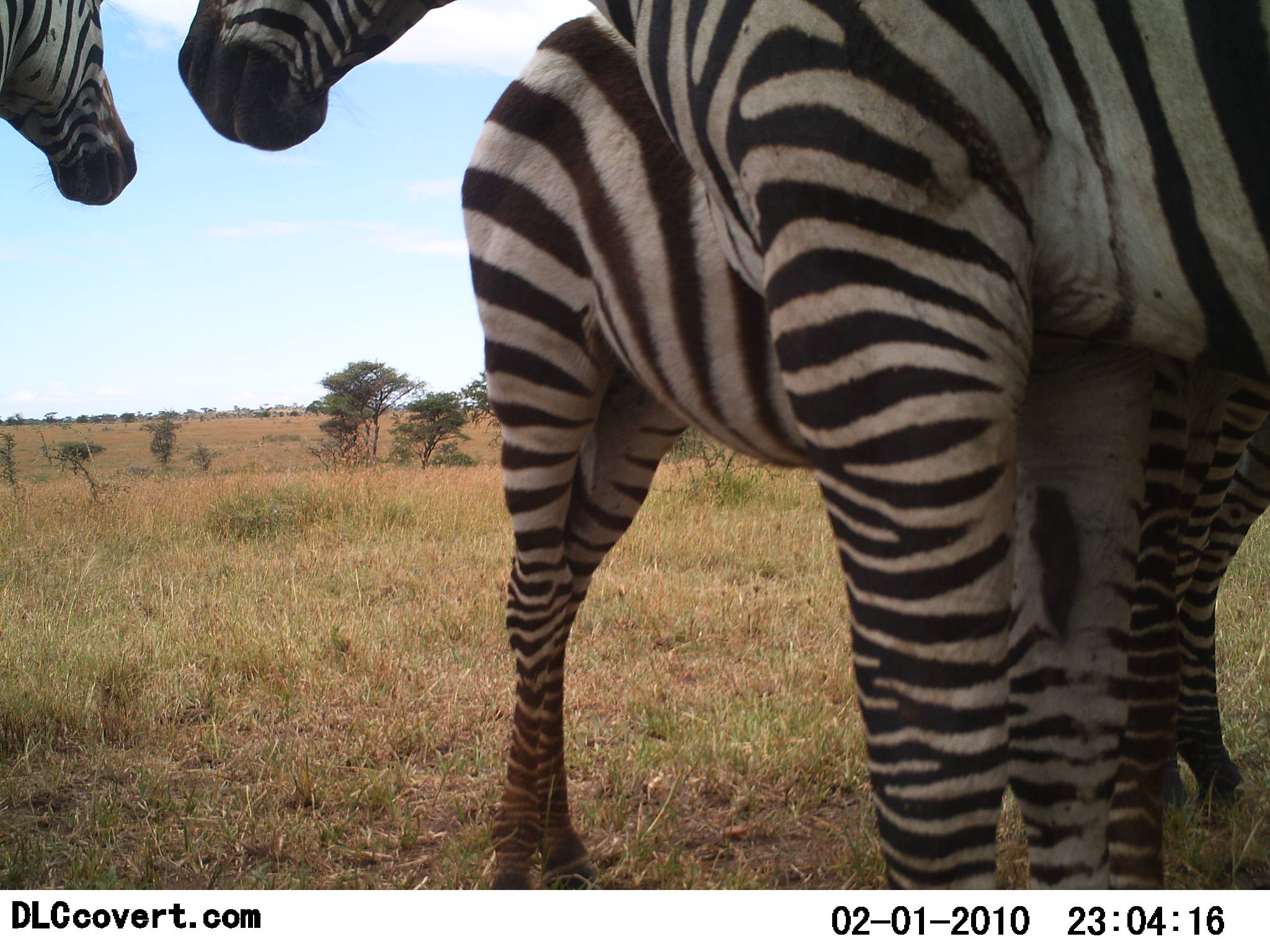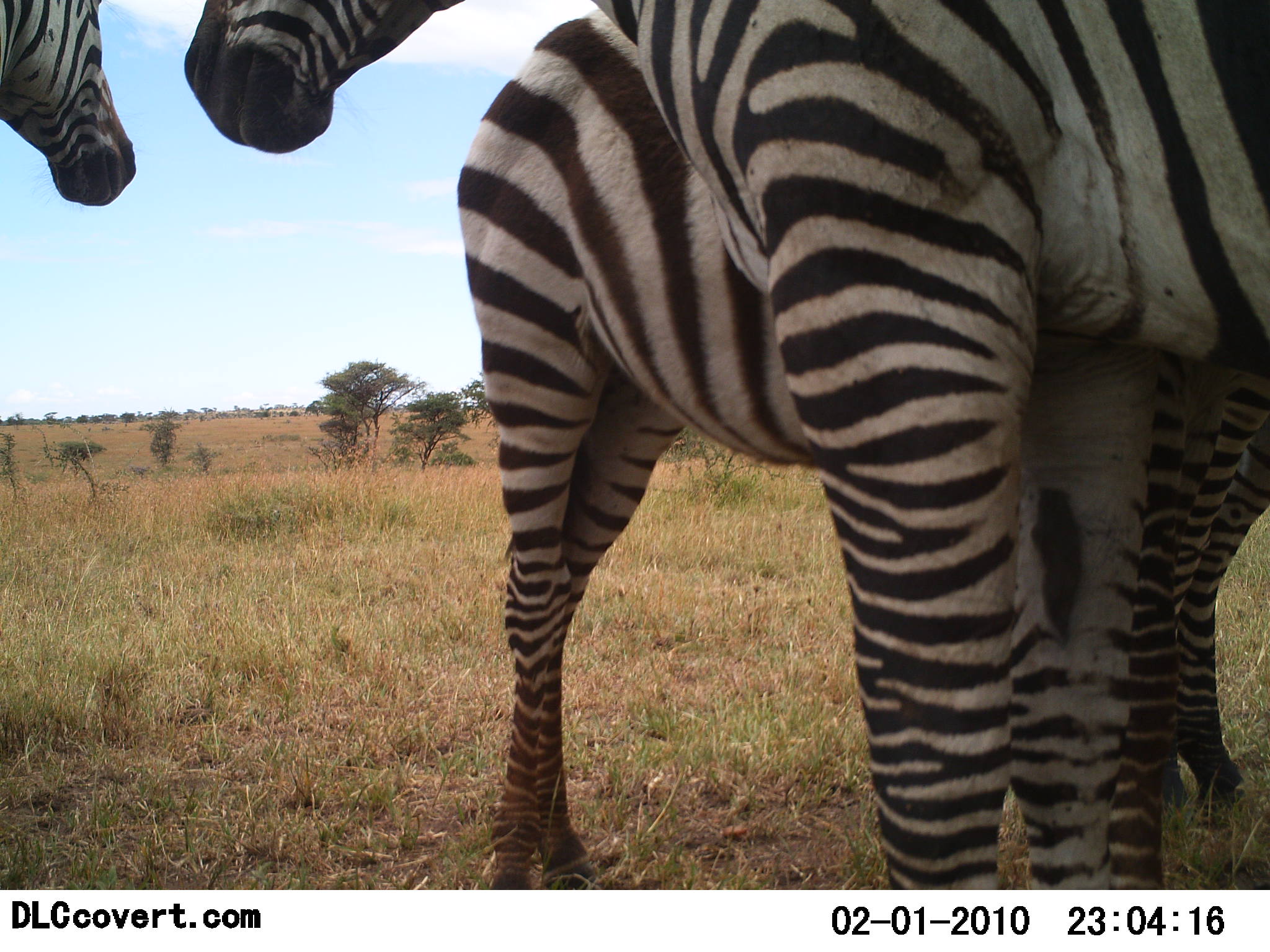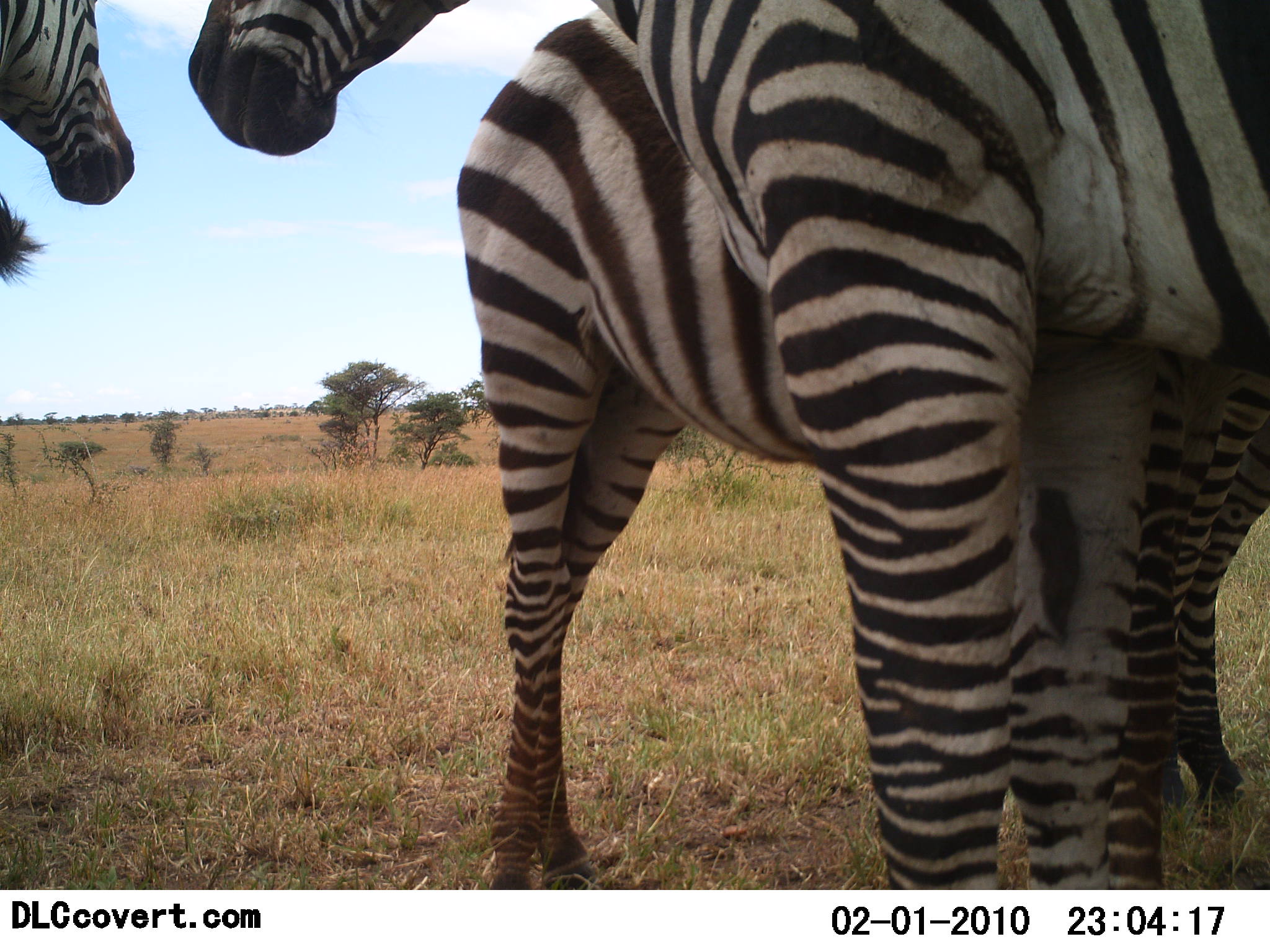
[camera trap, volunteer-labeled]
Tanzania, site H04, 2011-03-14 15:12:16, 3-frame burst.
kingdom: Animalia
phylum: Chordata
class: Mammalia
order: Perissodactyla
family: Equidae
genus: Equus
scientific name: Equus quagga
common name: plains zebra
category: zebra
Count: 3.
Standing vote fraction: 82%.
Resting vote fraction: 0%.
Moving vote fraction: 0%.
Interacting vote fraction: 18%.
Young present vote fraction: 0%.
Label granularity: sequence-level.